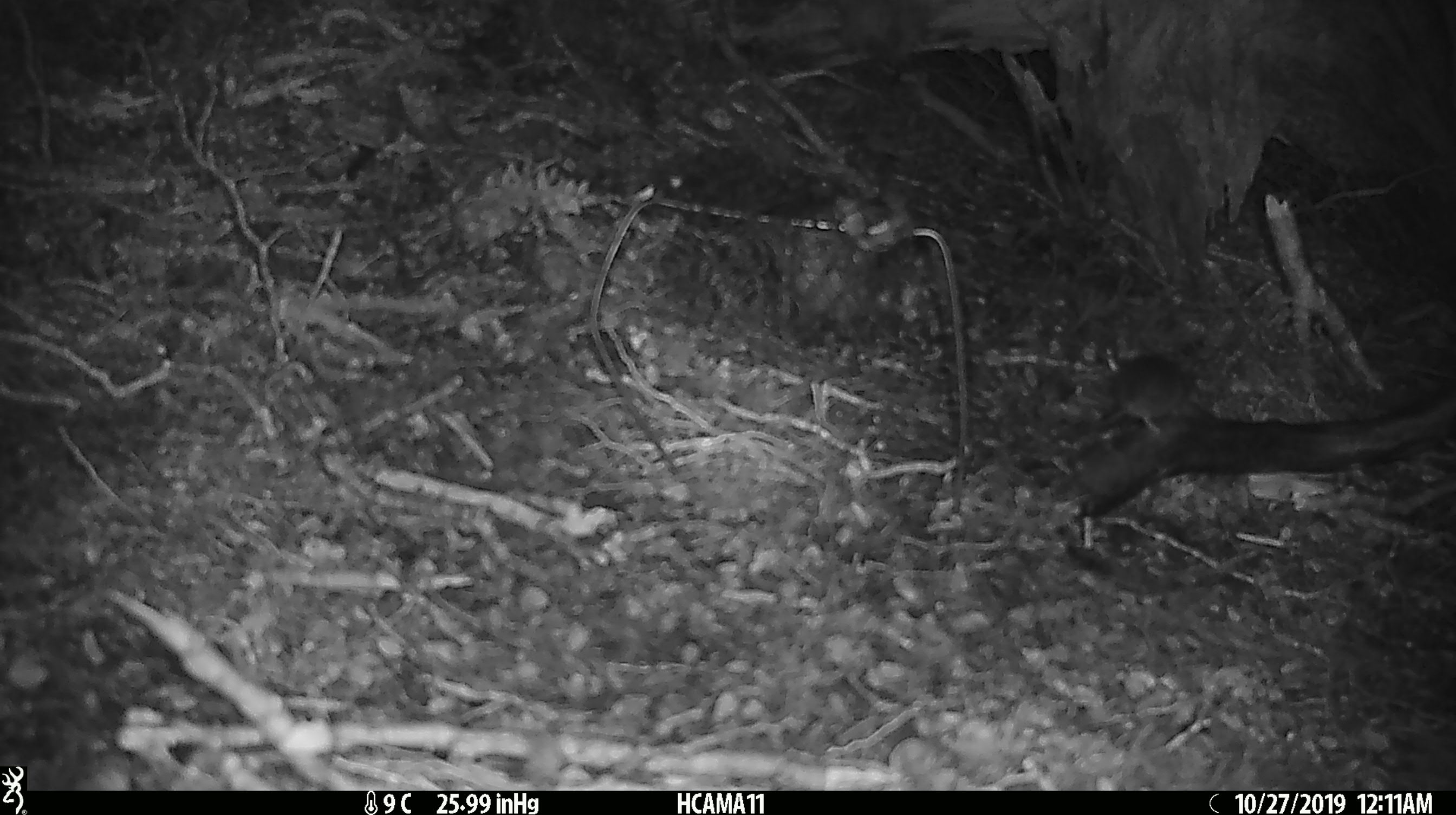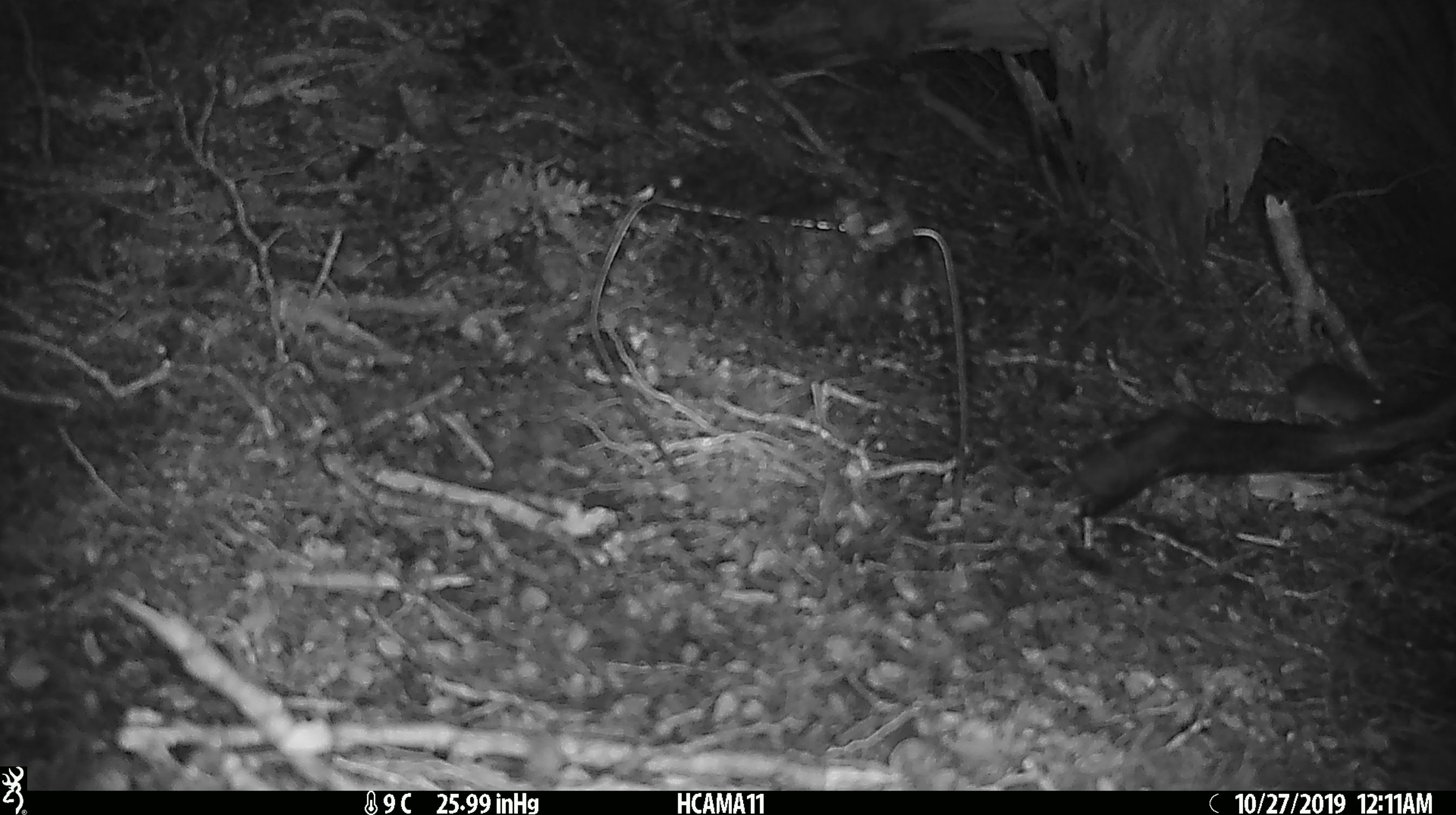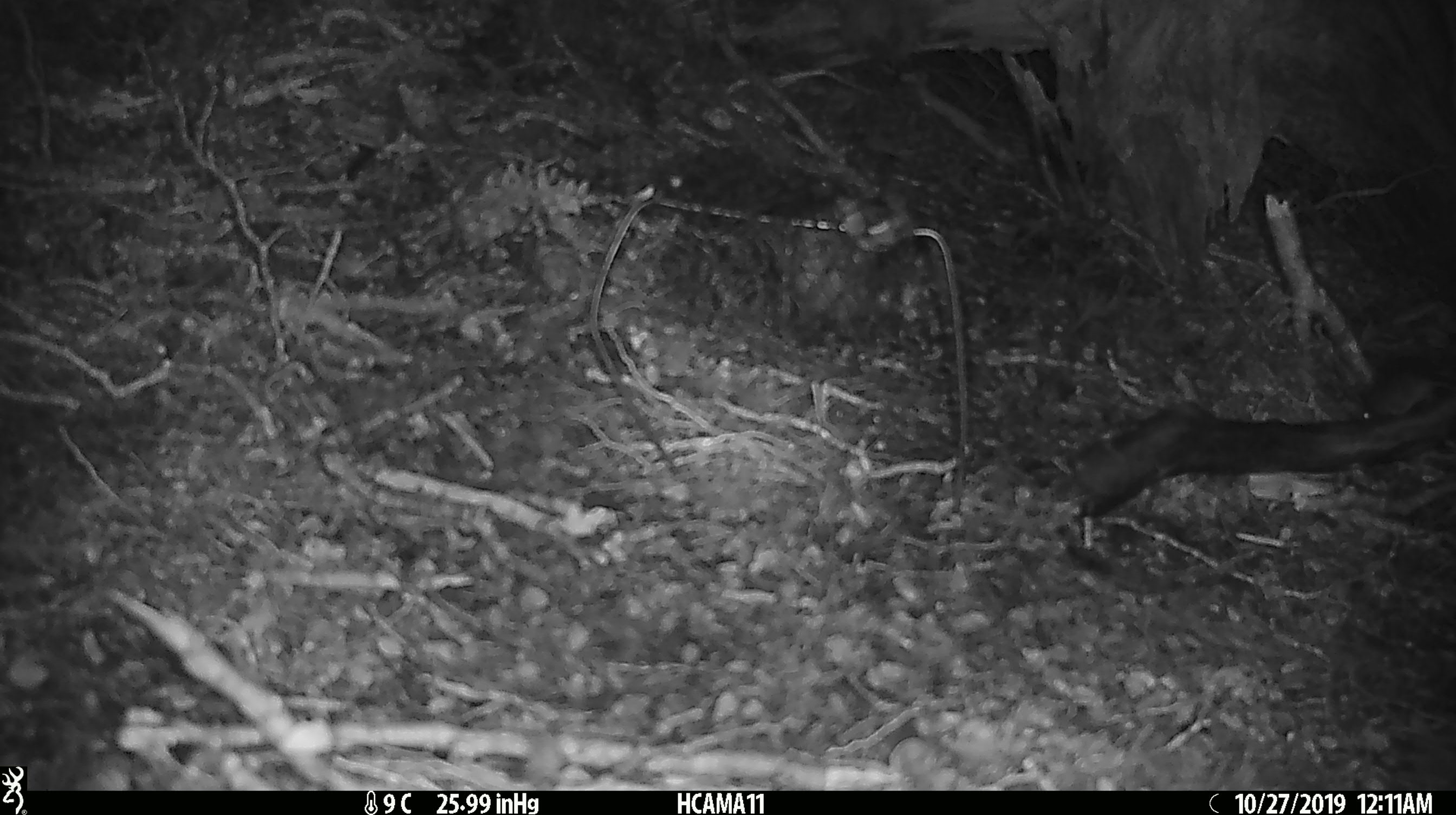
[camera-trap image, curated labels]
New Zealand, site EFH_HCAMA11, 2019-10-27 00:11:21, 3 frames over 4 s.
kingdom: Animalia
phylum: Chordata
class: Mammalia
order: Rodentia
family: Muridae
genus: Mus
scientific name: Mus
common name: mouse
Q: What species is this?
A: Mouse (Mus).